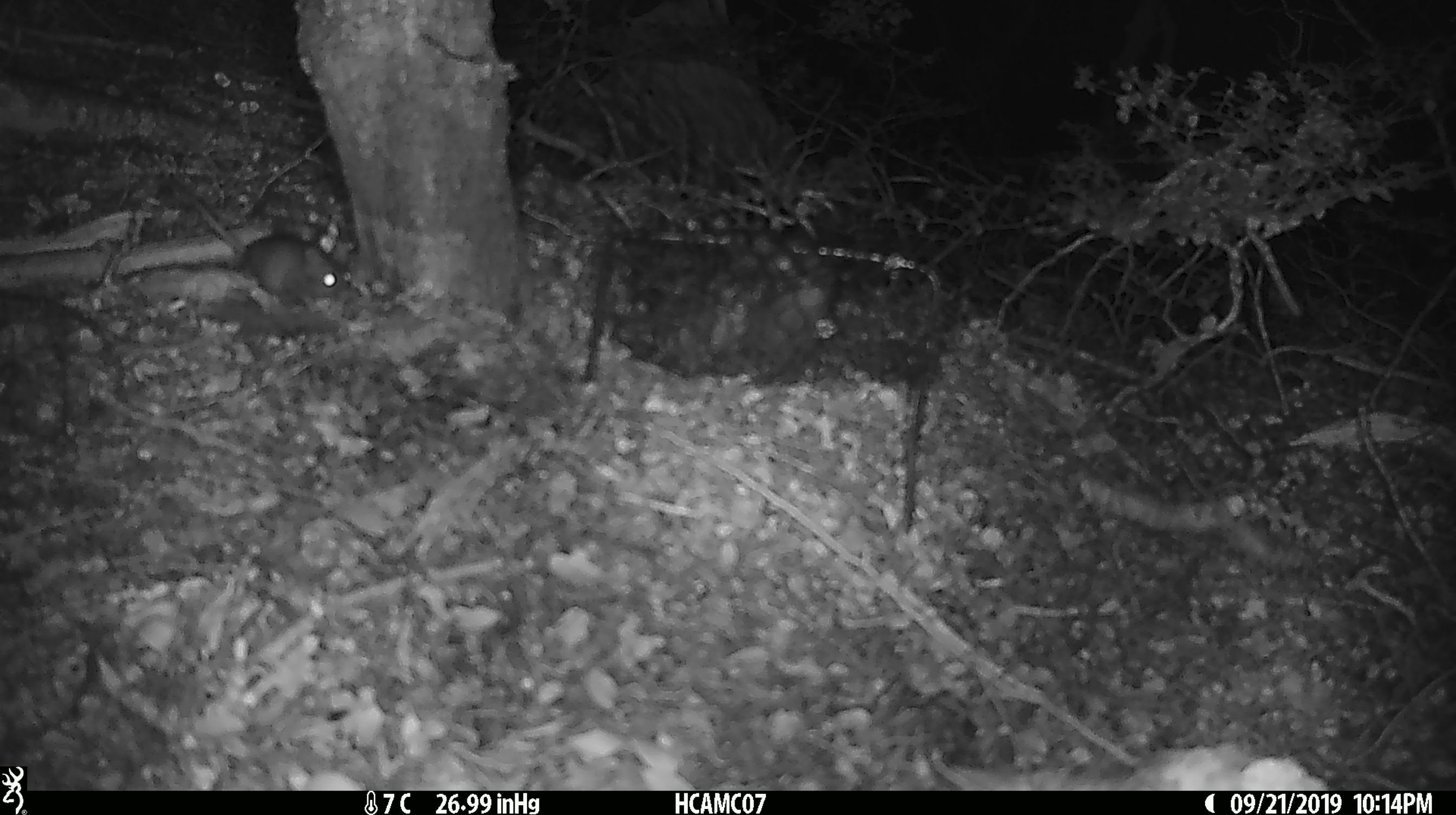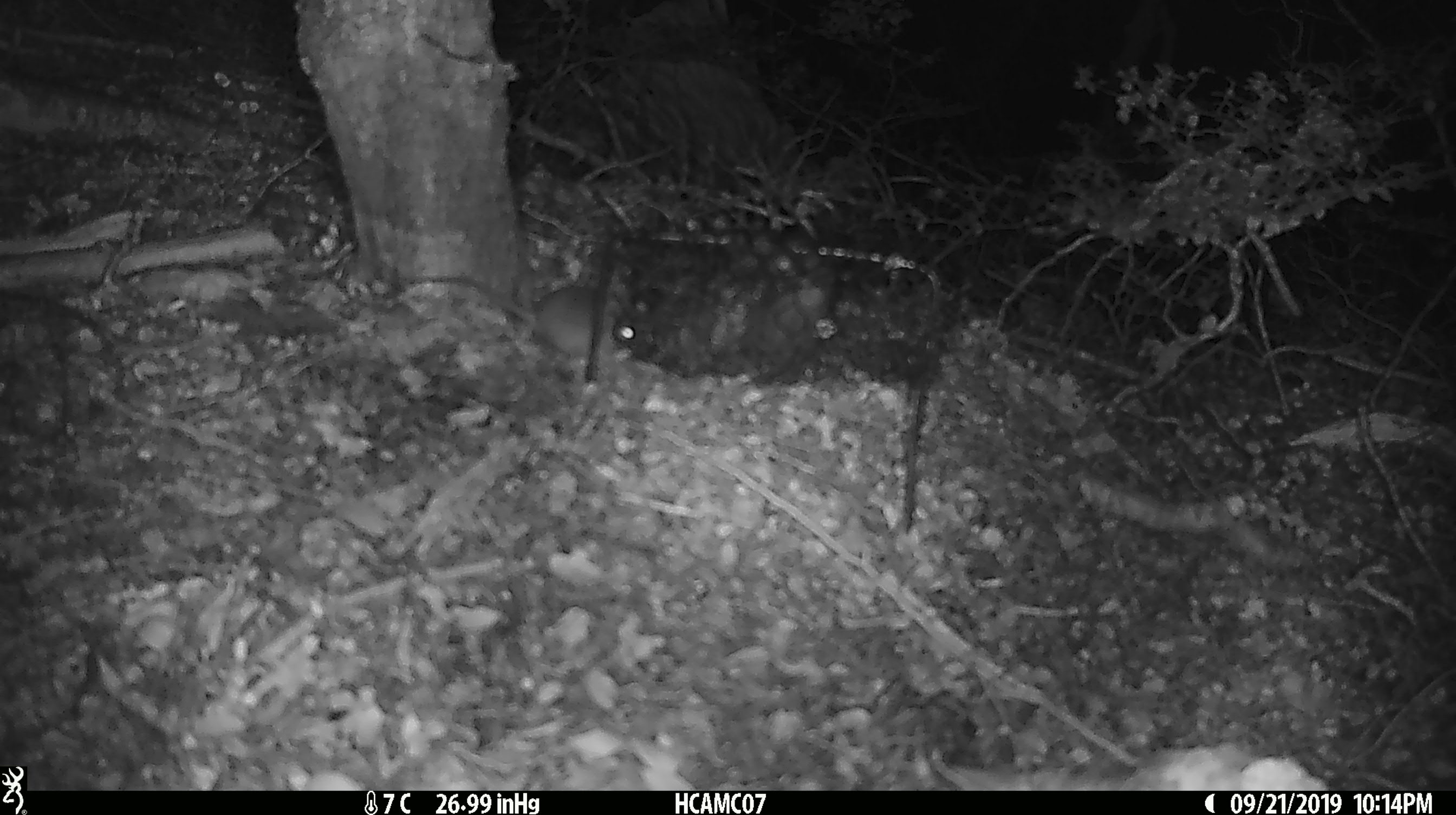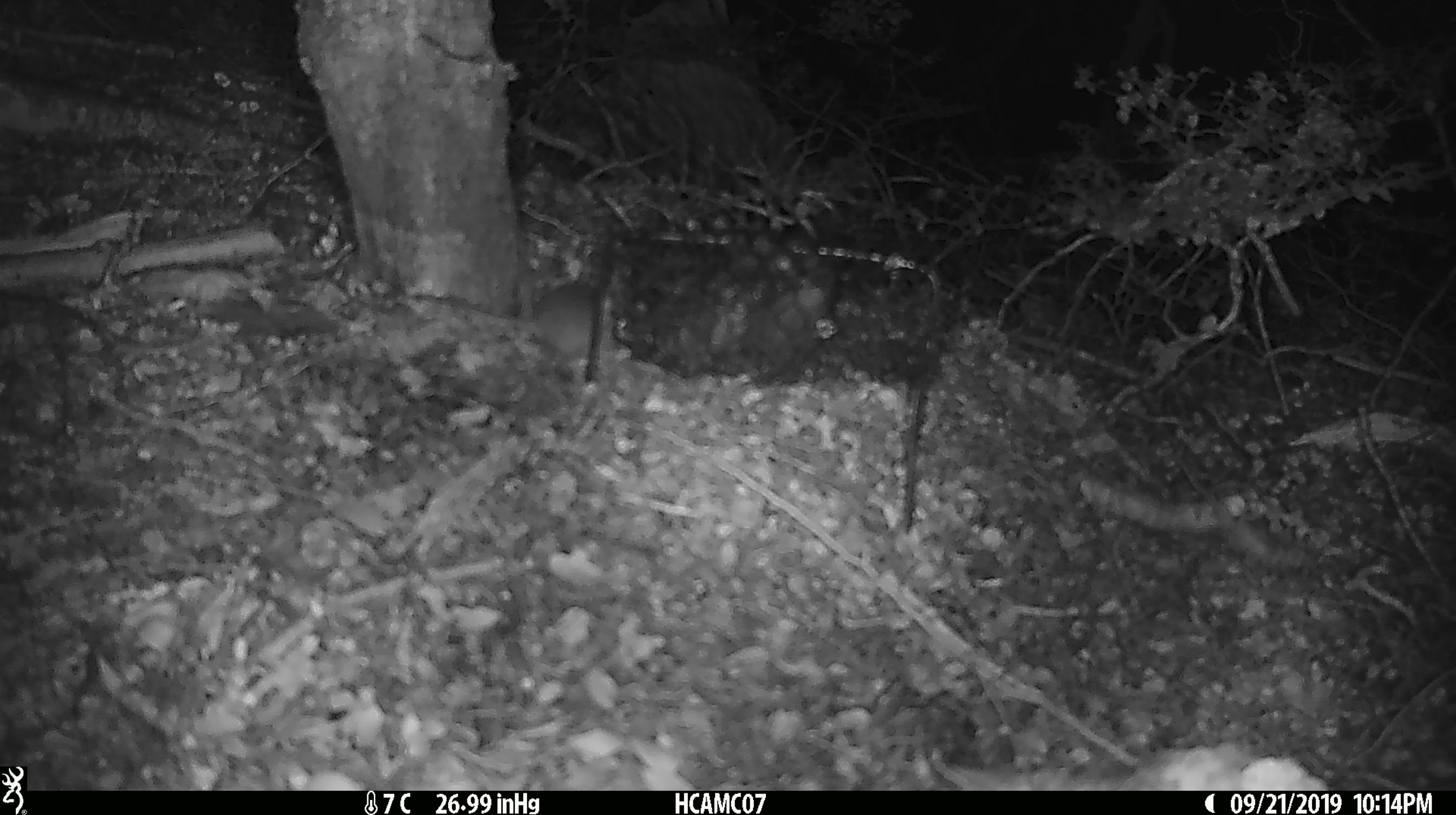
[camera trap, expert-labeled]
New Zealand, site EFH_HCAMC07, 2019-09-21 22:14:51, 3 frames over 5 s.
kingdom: Animalia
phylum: Chordata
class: Mammalia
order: Rodentia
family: Muridae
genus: Mus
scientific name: Mus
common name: mouse